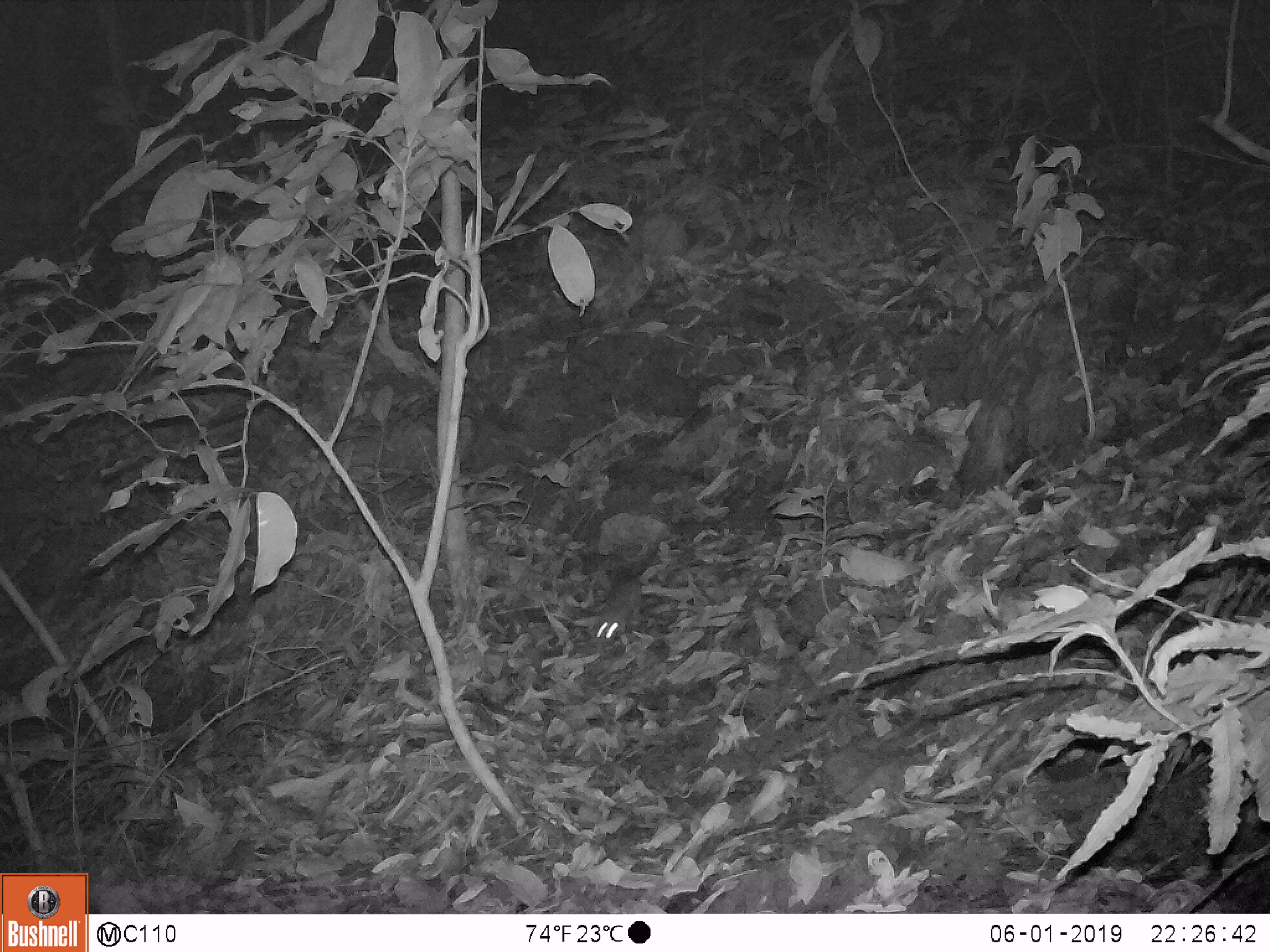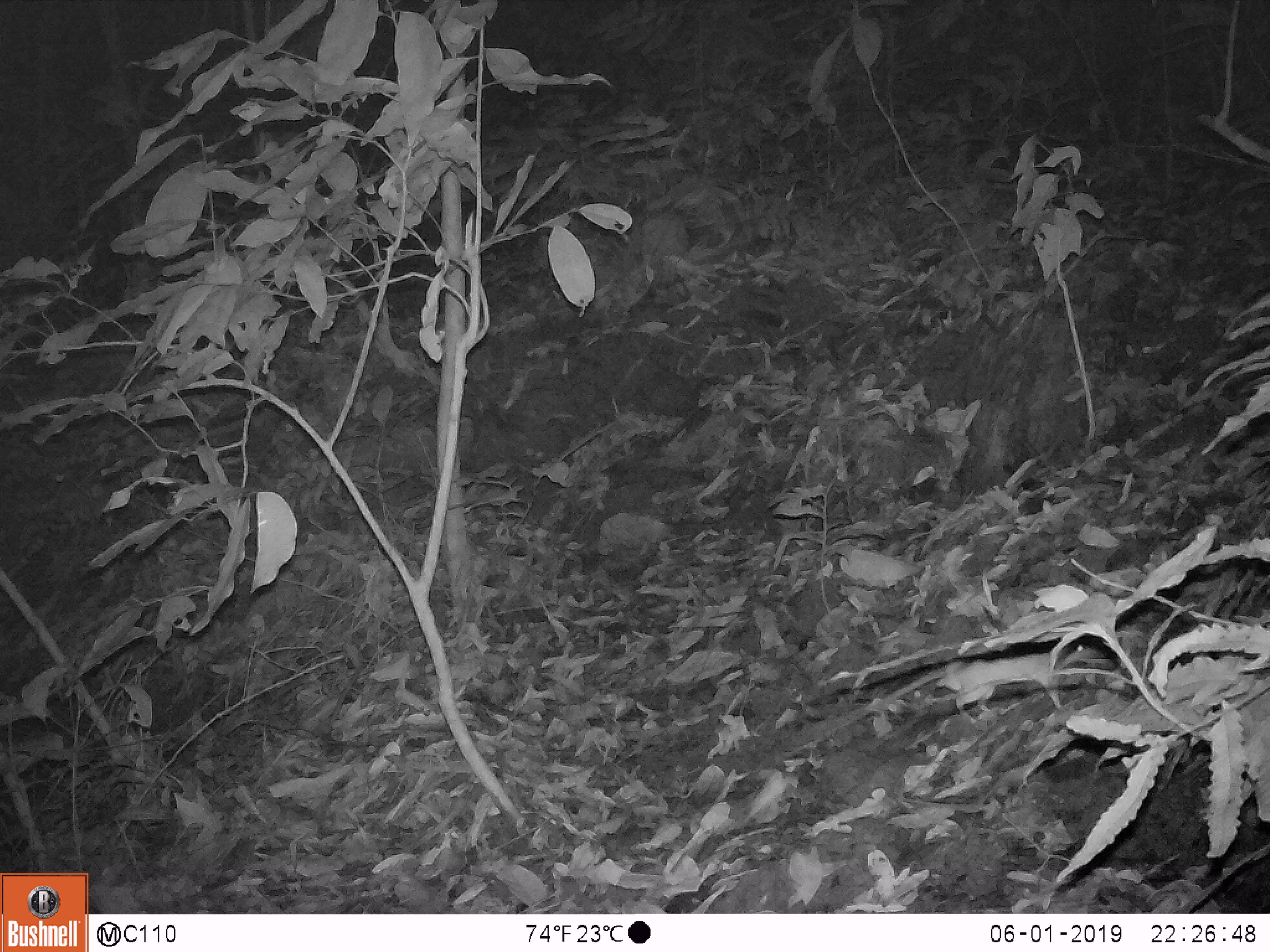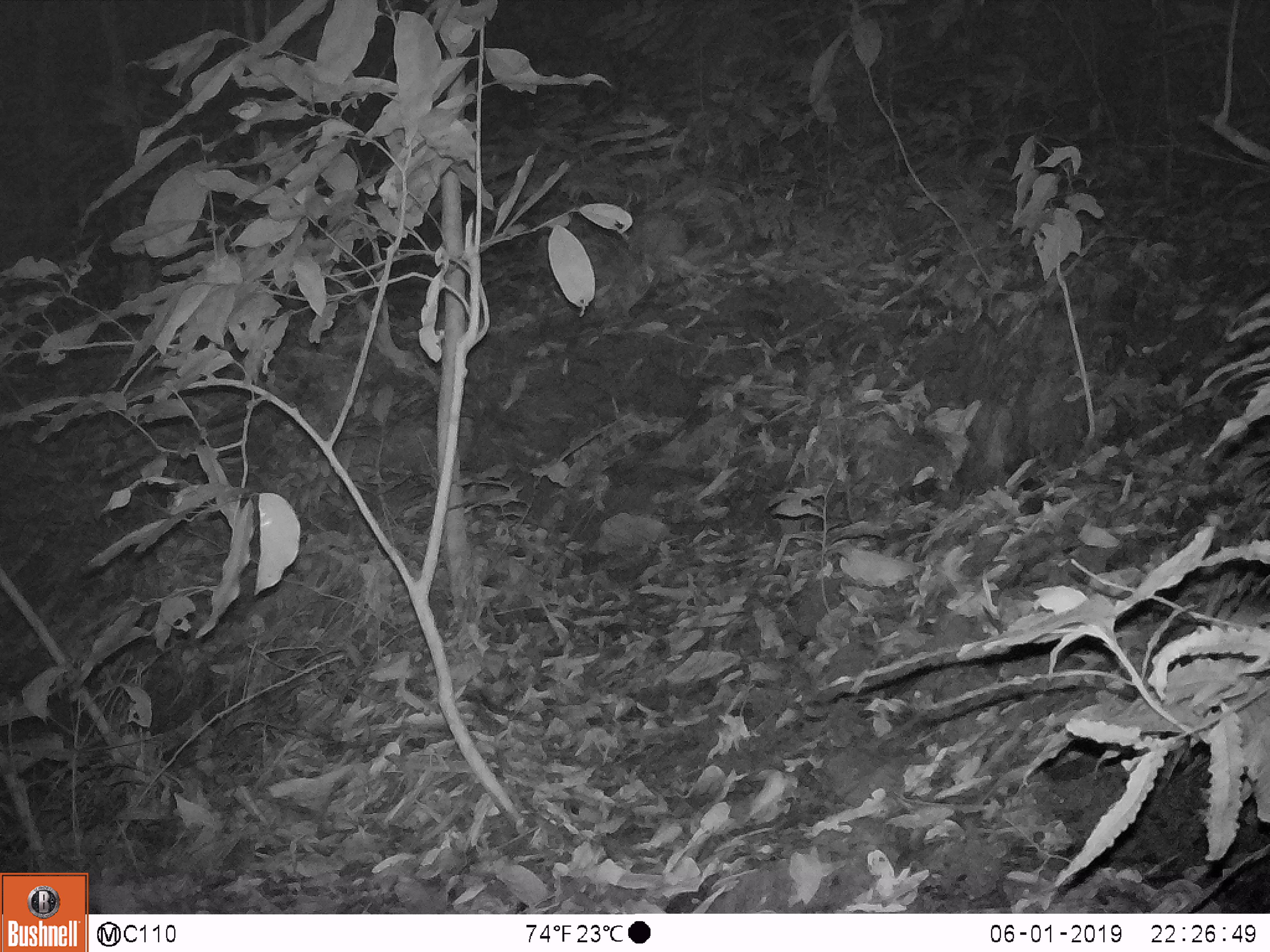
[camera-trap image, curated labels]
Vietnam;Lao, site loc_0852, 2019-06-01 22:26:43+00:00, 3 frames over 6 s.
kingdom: Animalia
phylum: Chordata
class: Mammalia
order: Rodentia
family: Muridae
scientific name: Muridae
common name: old-world mice and rats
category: unidentified murid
Unidentified murid (old-world mice and rats) (Muridae). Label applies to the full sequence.